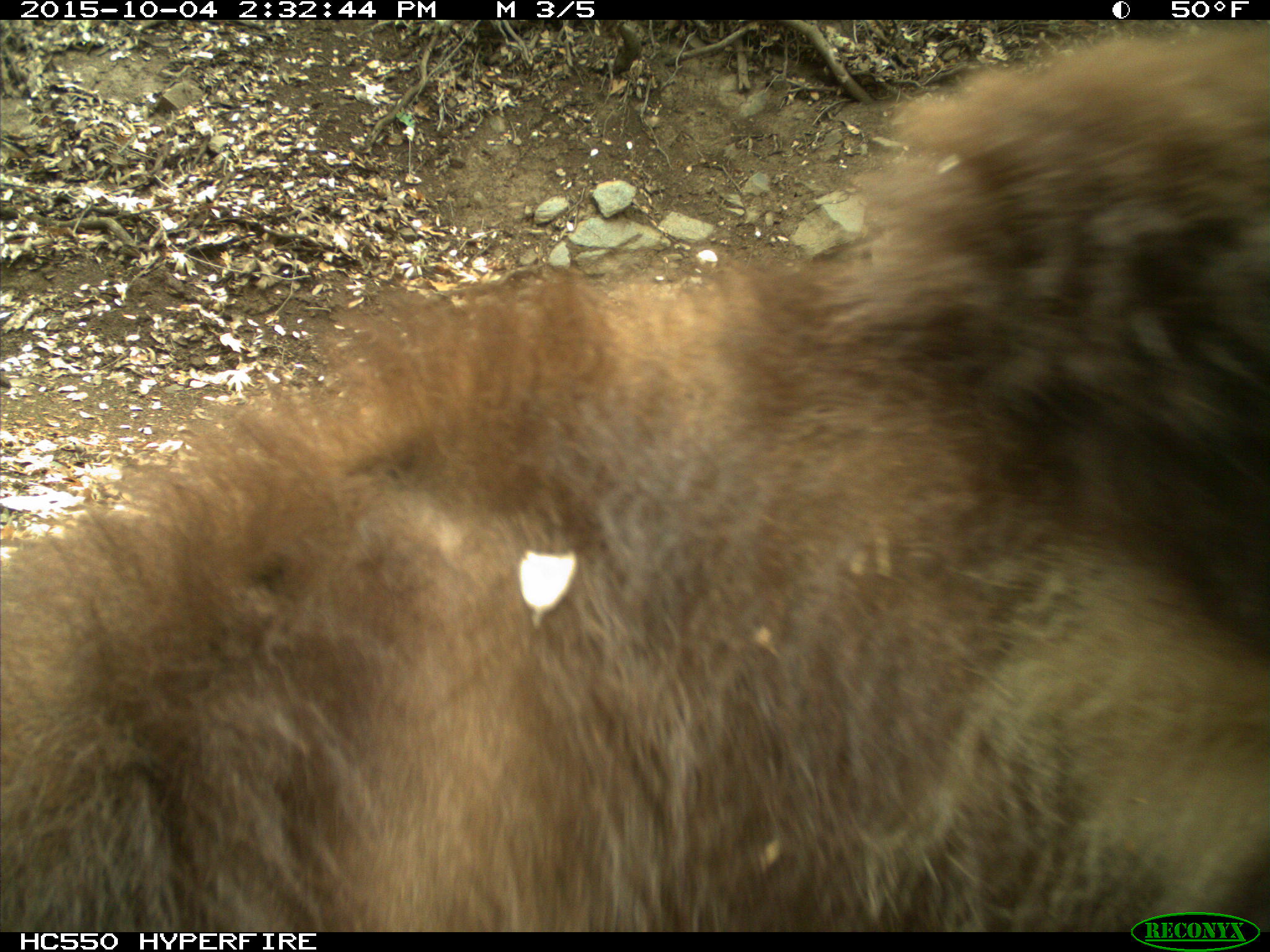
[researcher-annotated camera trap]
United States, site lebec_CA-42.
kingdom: Animalia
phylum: Chordata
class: Mammalia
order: Carnivora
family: Ursidae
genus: Ursus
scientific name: Ursus americanus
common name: american black bear